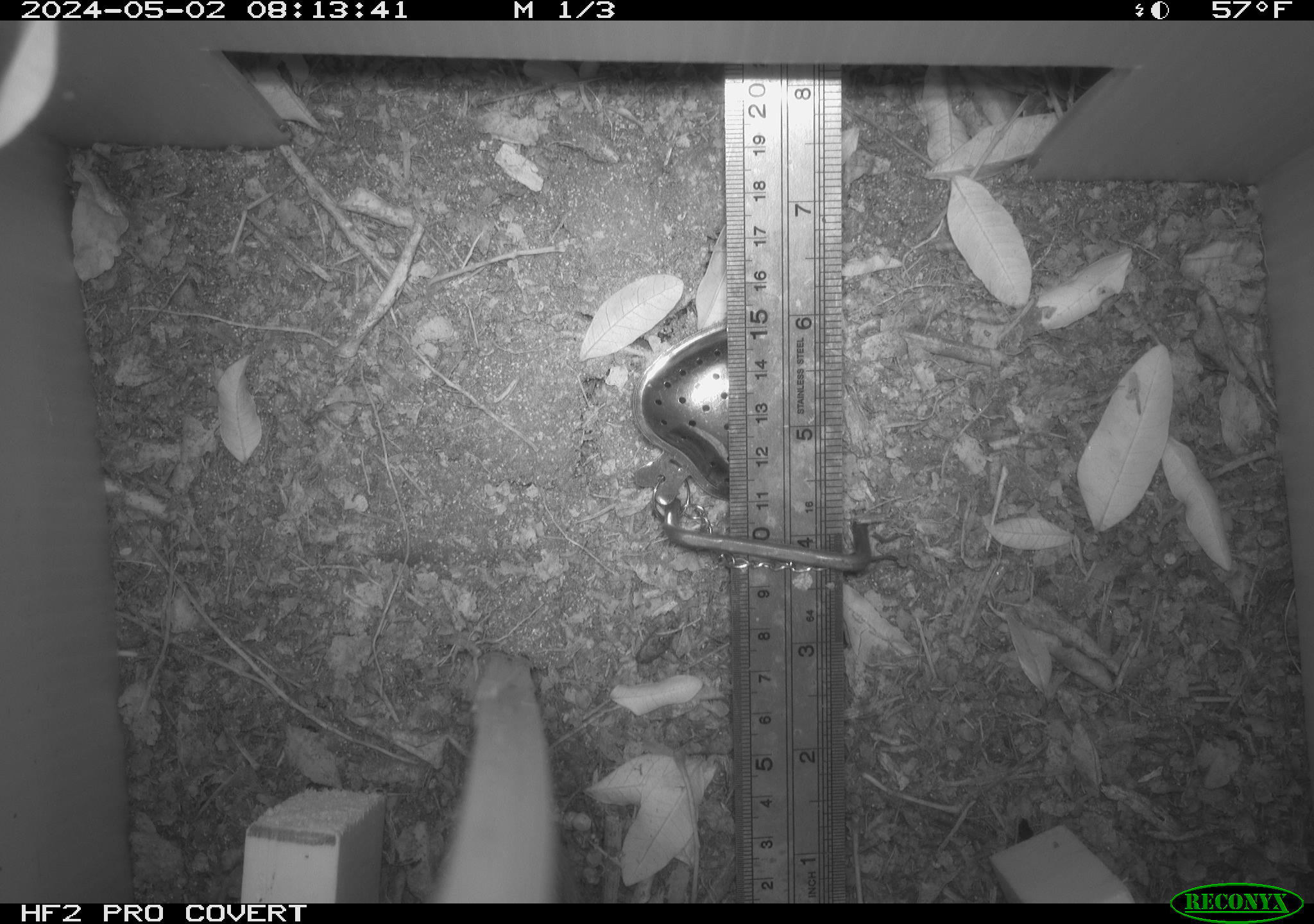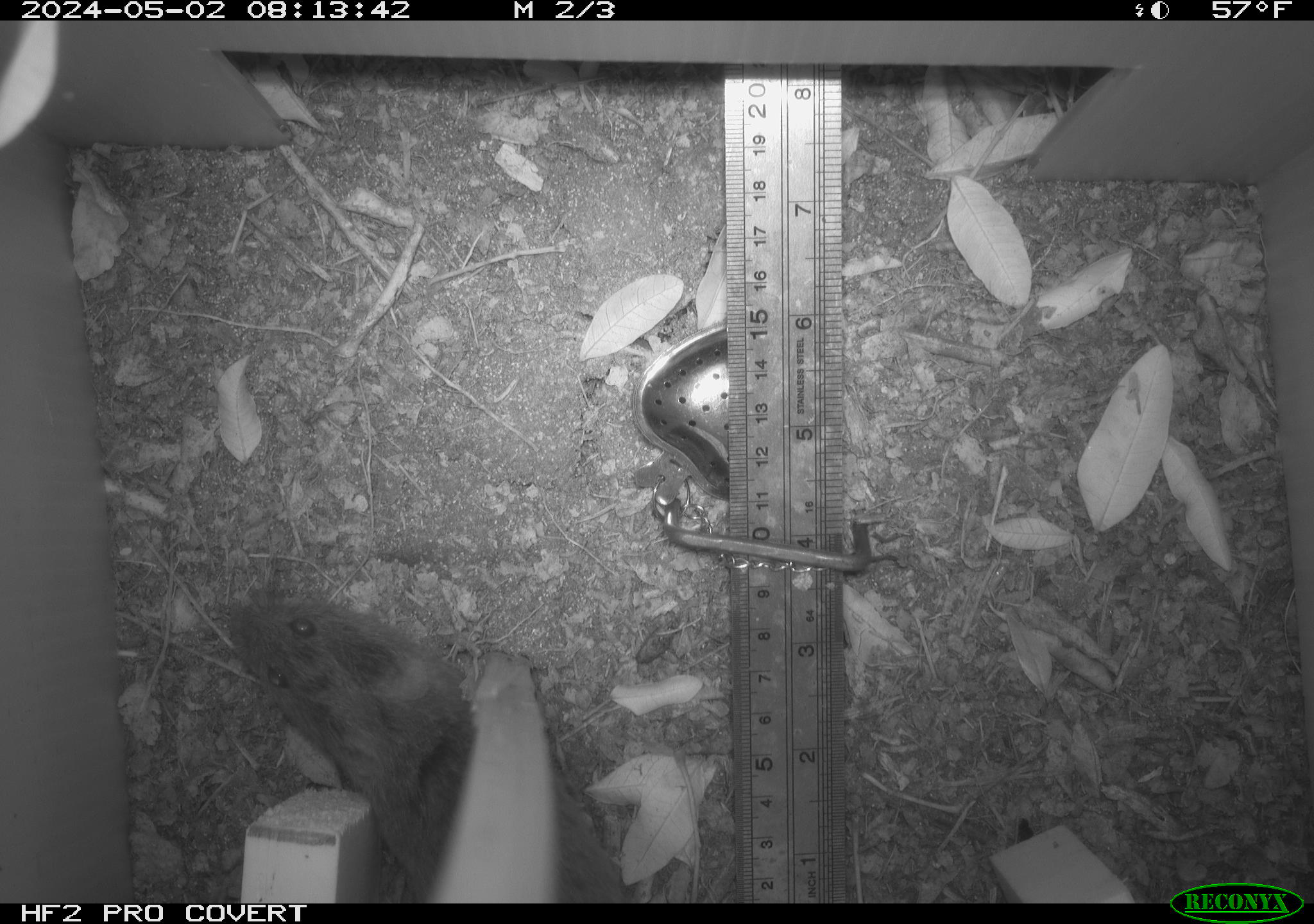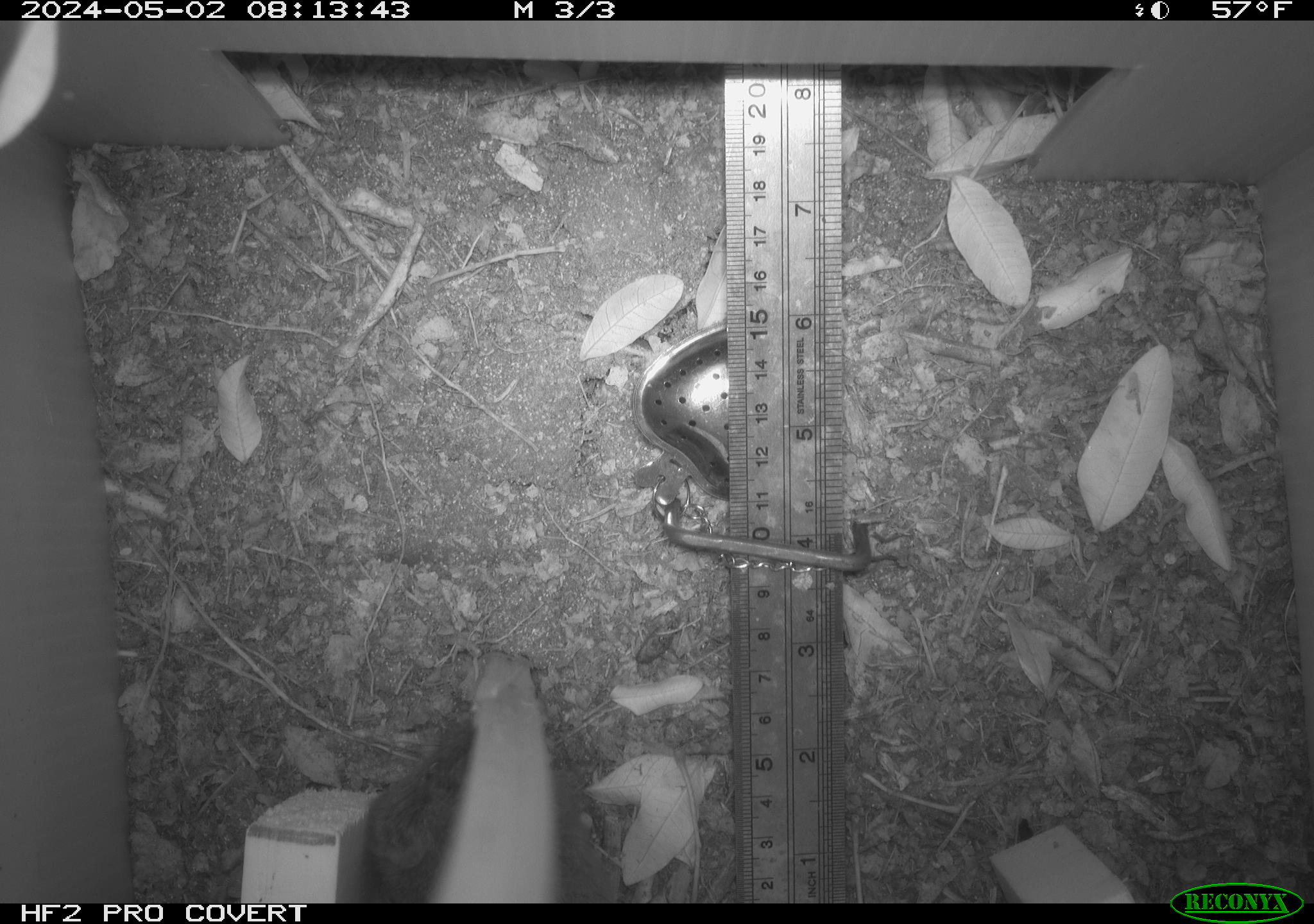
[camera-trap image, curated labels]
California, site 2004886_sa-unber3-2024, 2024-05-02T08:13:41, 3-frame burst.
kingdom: Animalia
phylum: Chordata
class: Mammalia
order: Rodentia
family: Cricetidae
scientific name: Arvicolinae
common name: voles, lemmings, and muskrats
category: arvicolinae subfamily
Arvicolinae subfamily (voles, lemmings, and muskrats) (Arvicolinae).